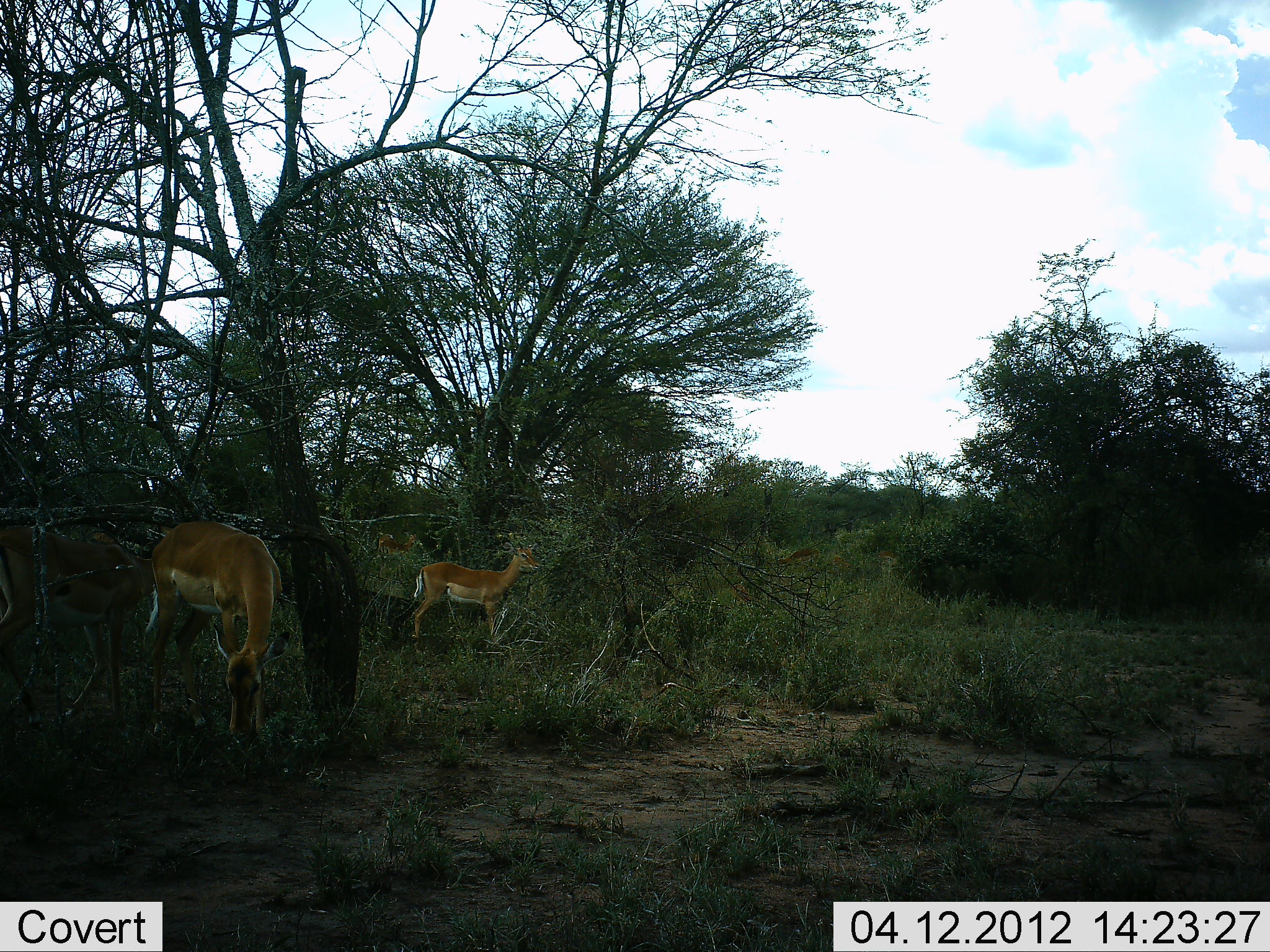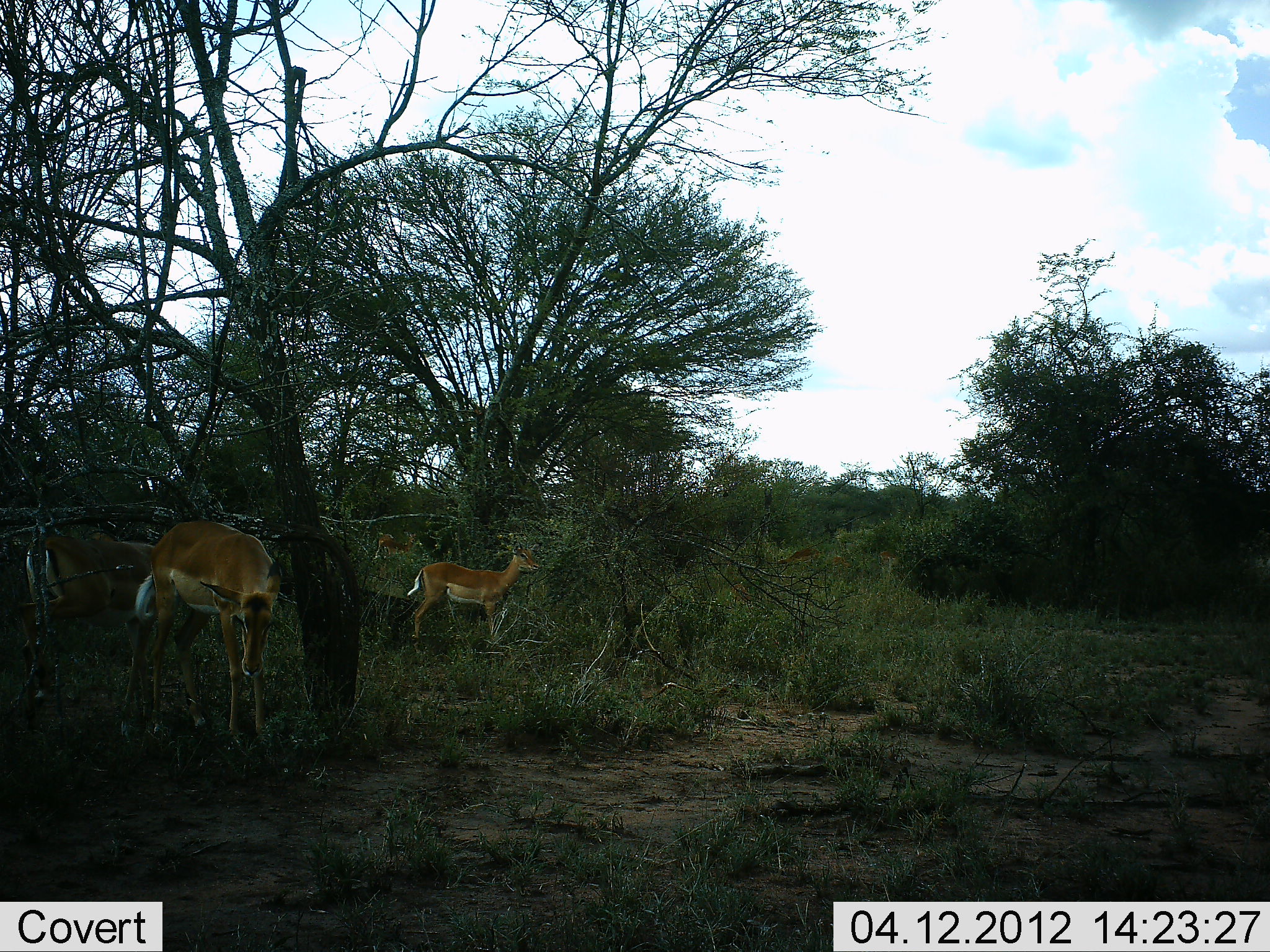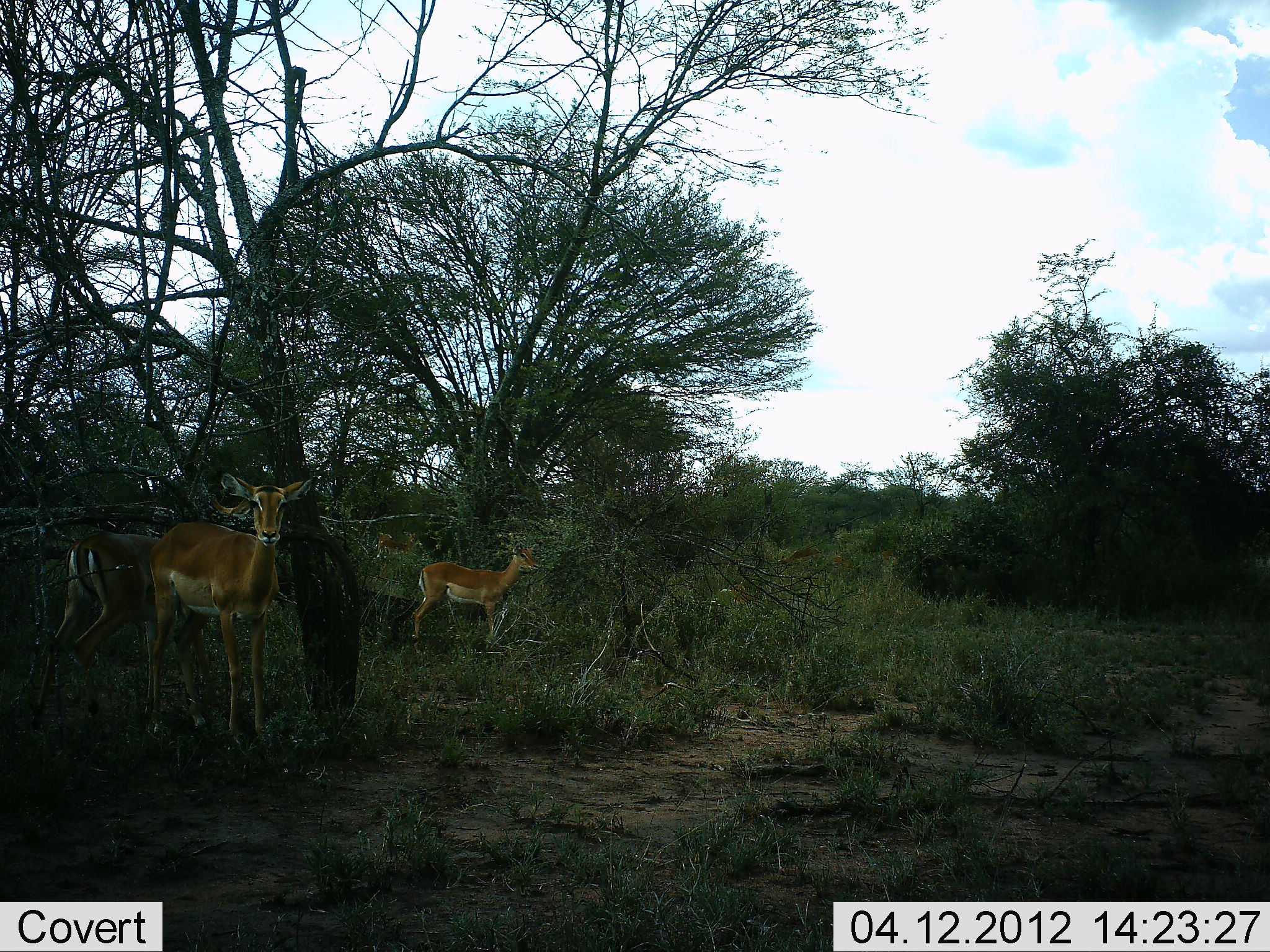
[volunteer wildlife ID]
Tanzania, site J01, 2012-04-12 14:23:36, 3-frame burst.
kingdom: Animalia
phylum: Chordata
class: Mammalia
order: Artiodactyla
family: Bovidae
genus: Aepyceros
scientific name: Aepyceros melampus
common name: impala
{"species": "impala (Aepyceros melampus)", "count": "4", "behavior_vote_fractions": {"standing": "92%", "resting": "0%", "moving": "46%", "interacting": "0%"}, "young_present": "0%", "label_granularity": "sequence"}